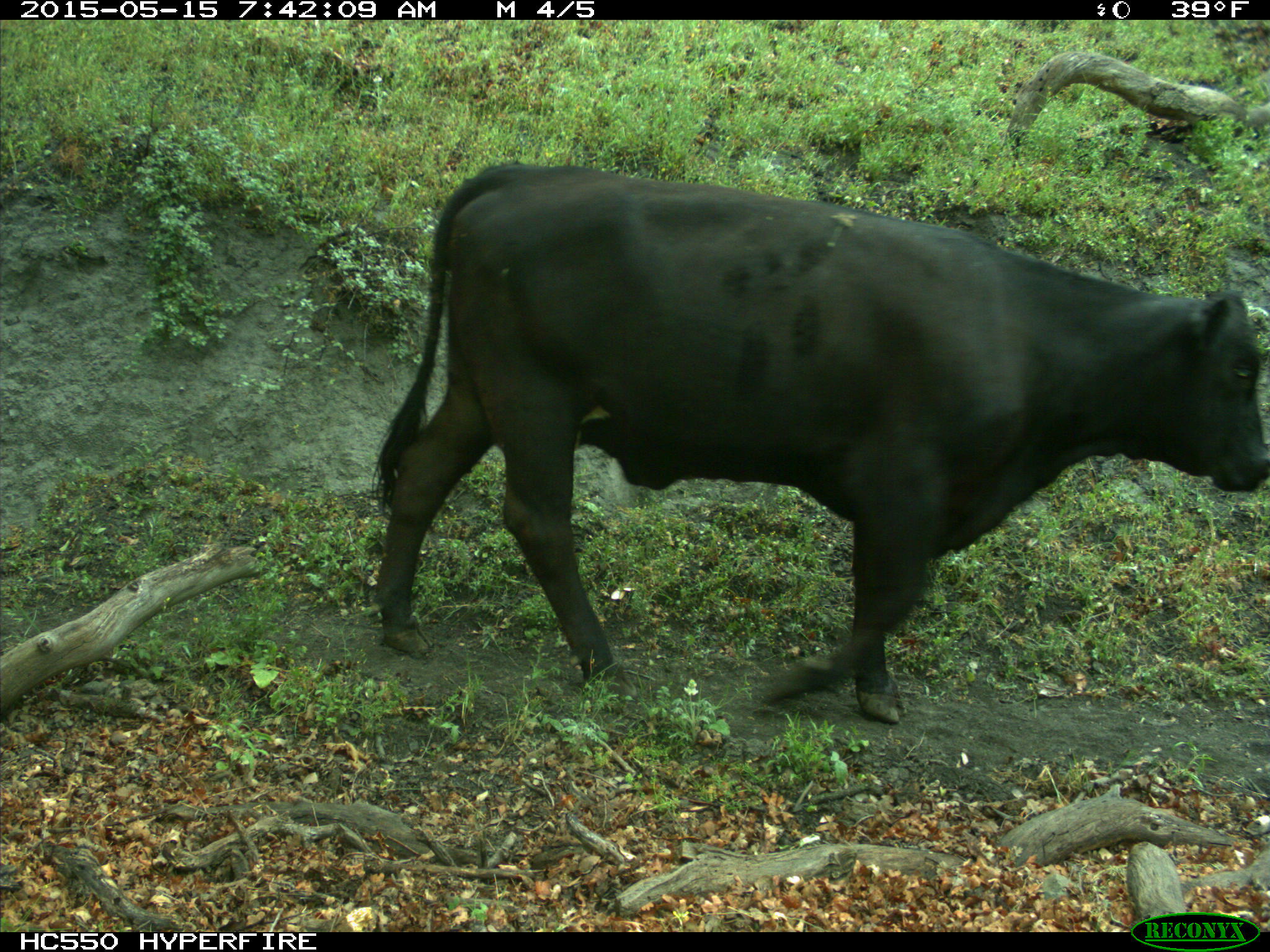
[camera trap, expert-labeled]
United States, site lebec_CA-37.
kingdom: Animalia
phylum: Chordata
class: Mammalia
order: Artiodactyla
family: Bovidae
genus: Bos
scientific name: Bos taurus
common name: domestic cow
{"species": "Bos taurus (domestic cow)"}